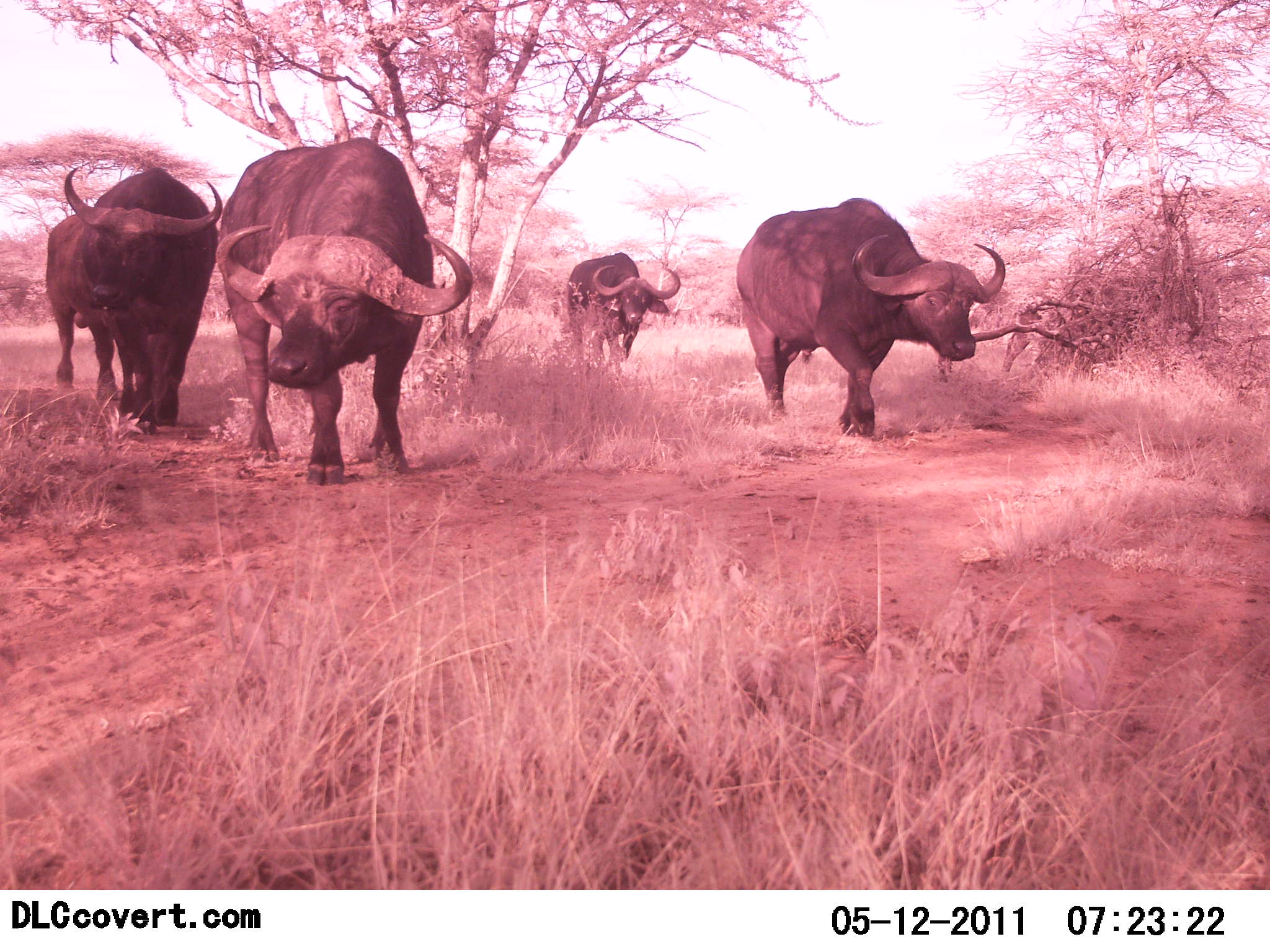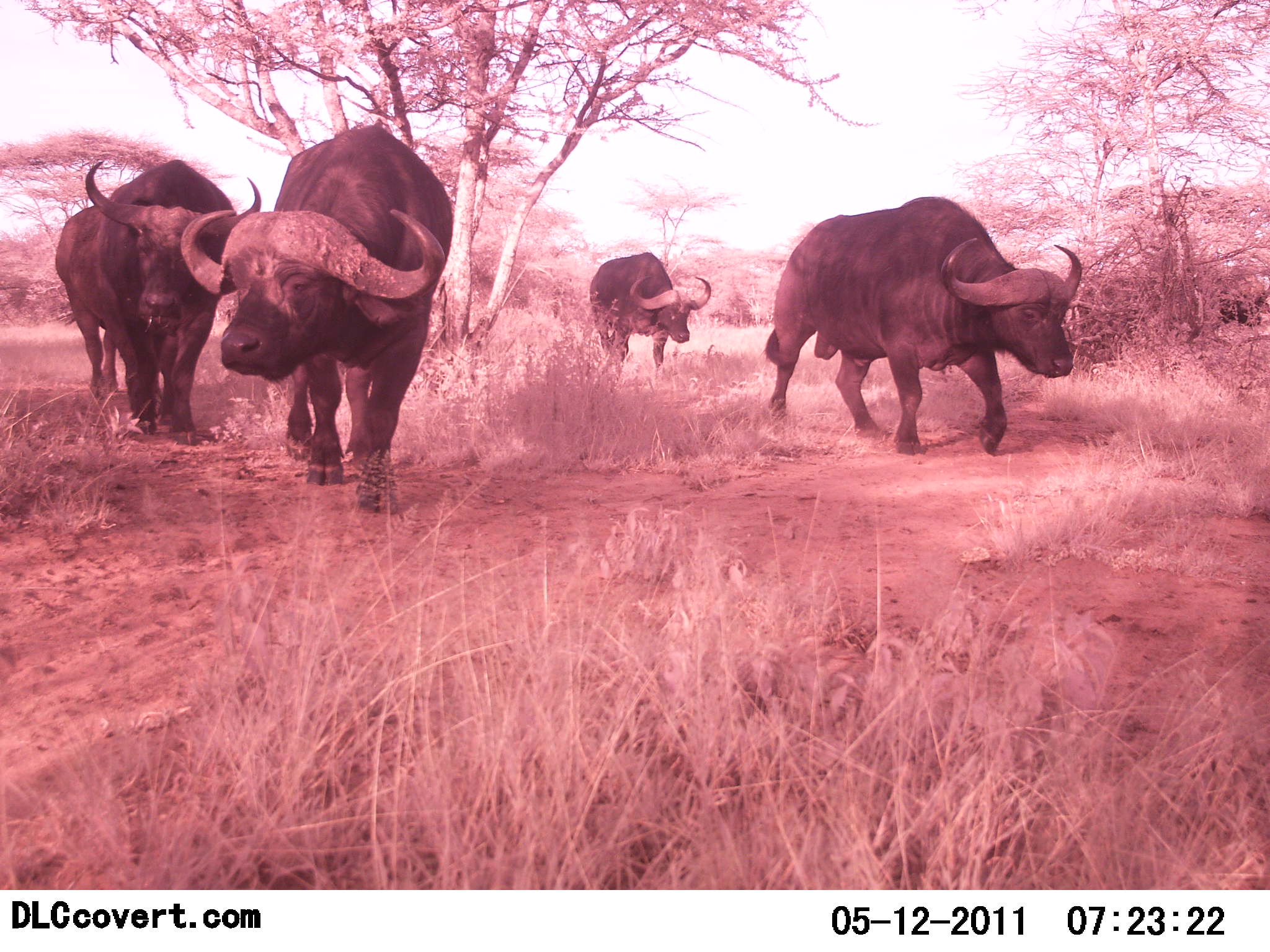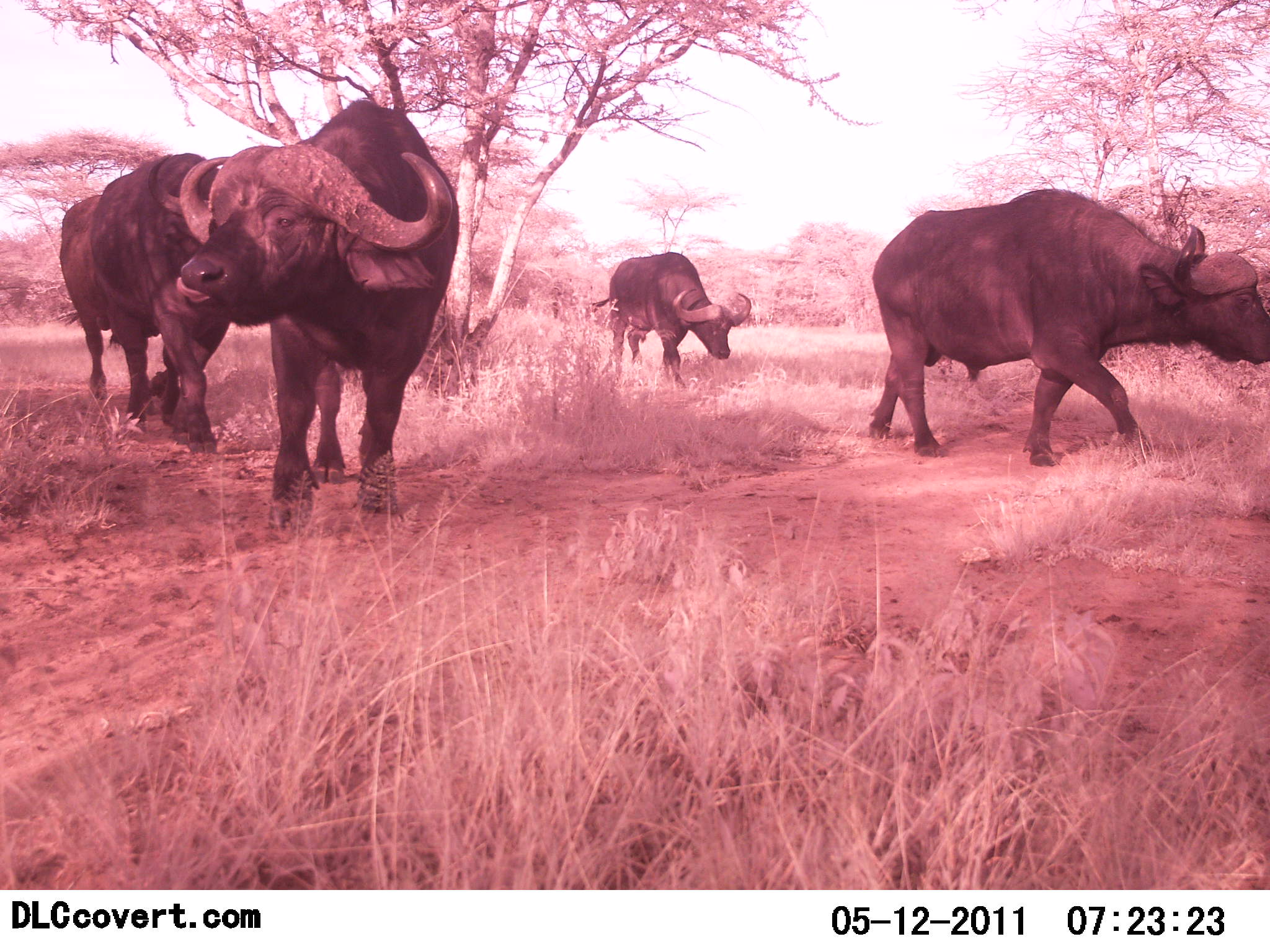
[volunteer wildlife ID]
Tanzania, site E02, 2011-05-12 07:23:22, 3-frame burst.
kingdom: Animalia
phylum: Chordata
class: Mammalia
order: Artiodactyla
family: Bovidae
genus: Syncerus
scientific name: Syncerus caffer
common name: cape buffalo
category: buffalo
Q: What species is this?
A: Buffalo (cape buffalo) (Syncerus caffer).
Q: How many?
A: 4.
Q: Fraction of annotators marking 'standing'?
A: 0%.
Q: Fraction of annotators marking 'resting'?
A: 0%.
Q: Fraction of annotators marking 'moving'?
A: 100%.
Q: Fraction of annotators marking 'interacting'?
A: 0%.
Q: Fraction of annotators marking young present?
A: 0%.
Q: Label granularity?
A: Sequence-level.